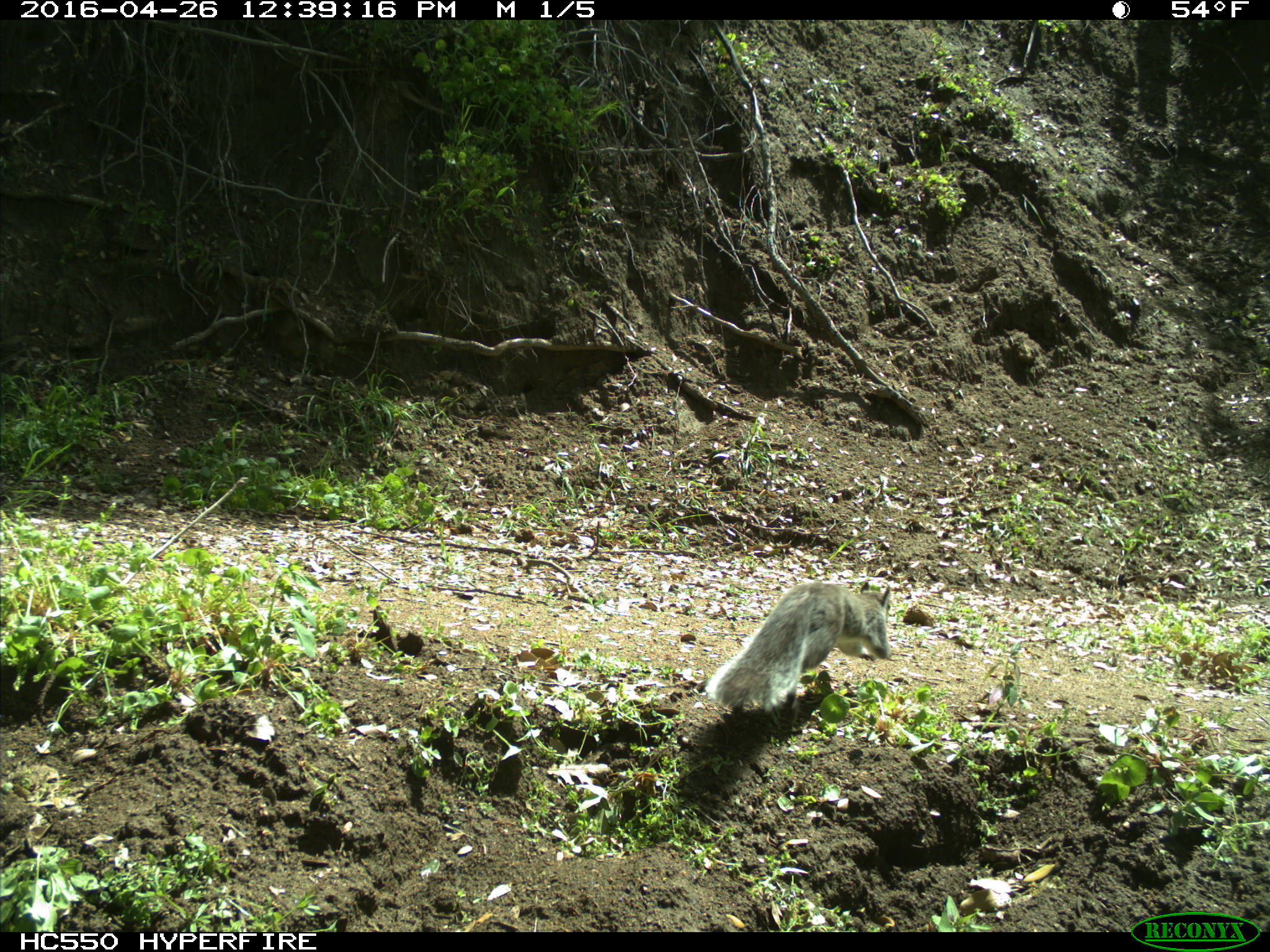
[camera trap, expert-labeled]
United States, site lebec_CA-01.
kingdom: Animalia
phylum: Chordata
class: Mammalia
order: Rodentia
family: Sciuridae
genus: Sciurus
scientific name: Sciurus carolinensis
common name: eastern gray squirrel